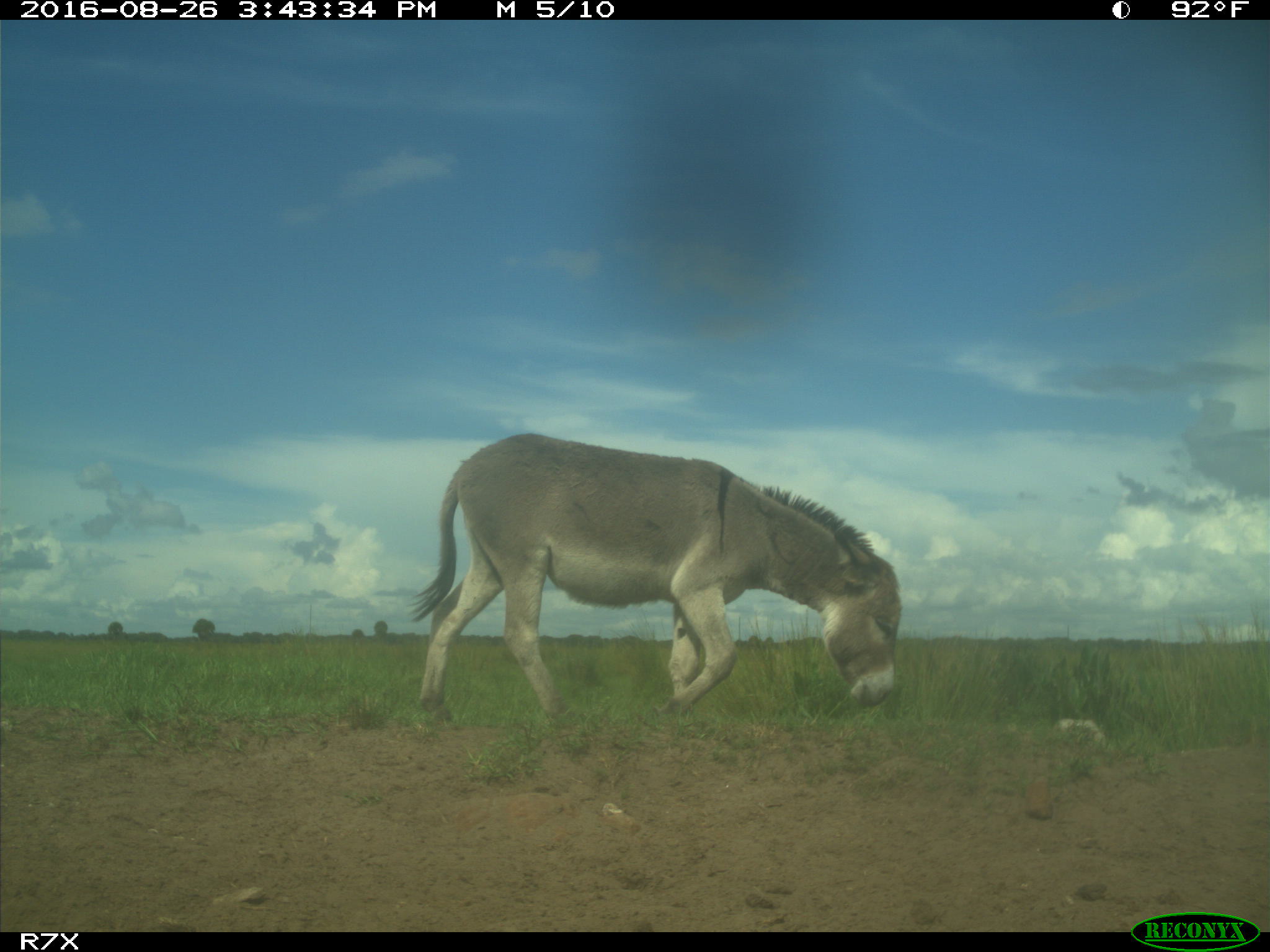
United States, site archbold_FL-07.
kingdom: Animalia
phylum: Chordata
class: Mammalia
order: Perissodactyla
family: Equidae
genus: Equus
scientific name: Equus africanus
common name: african wild ass